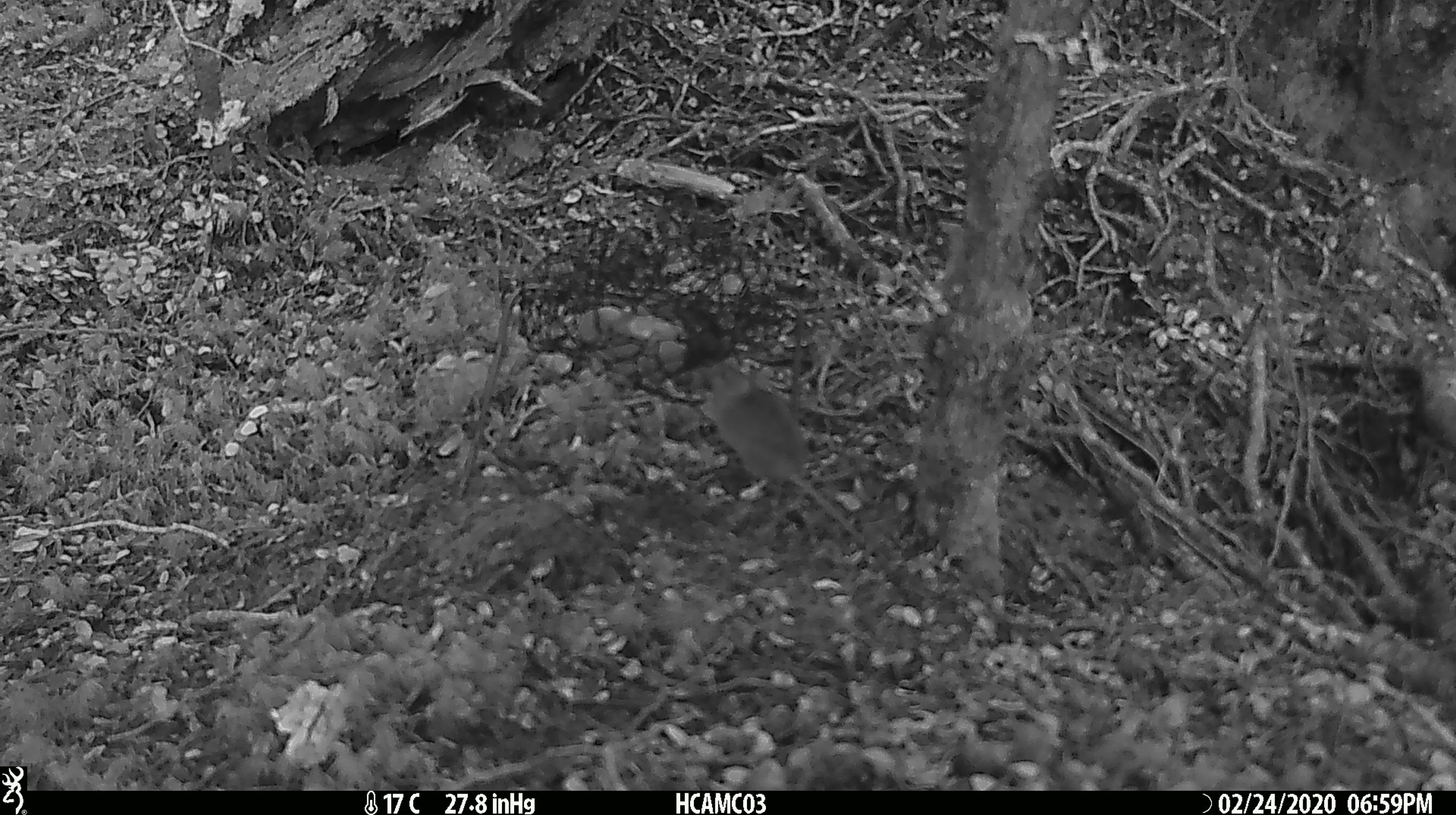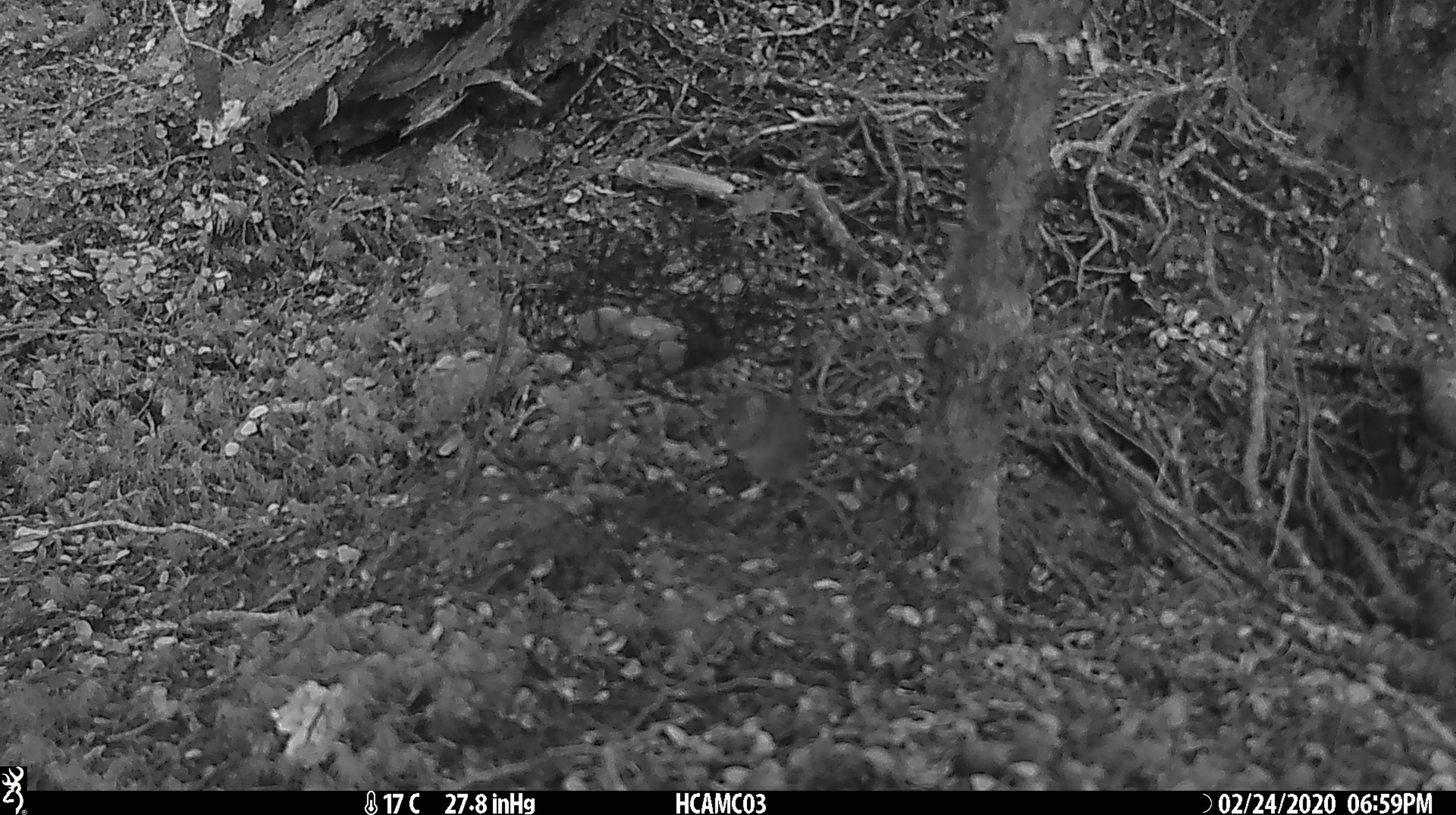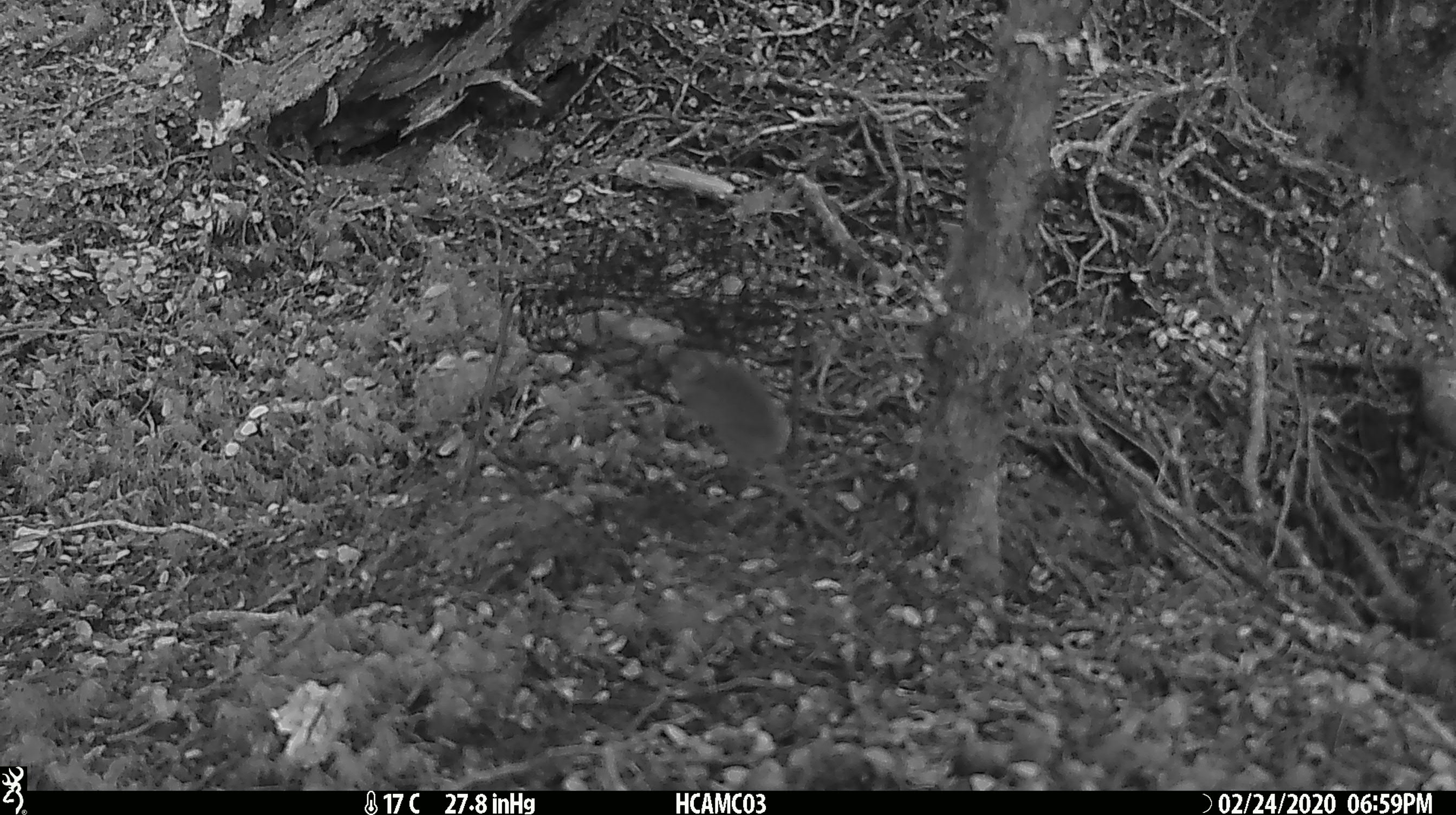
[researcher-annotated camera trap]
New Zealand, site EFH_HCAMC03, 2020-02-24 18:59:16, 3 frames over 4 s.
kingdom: Animalia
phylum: Chordata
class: Mammalia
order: Rodentia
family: Muridae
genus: Mus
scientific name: Mus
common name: mouse